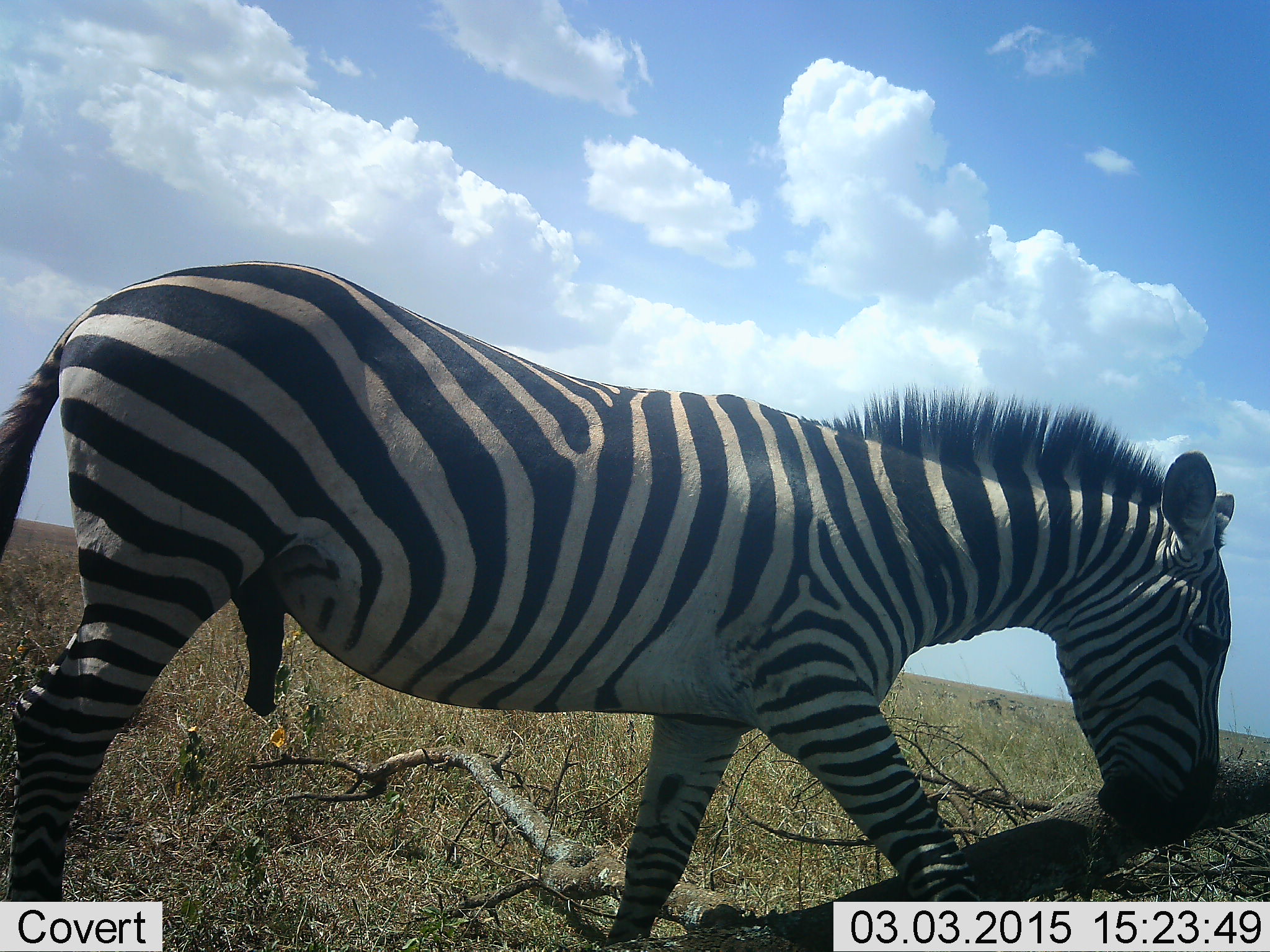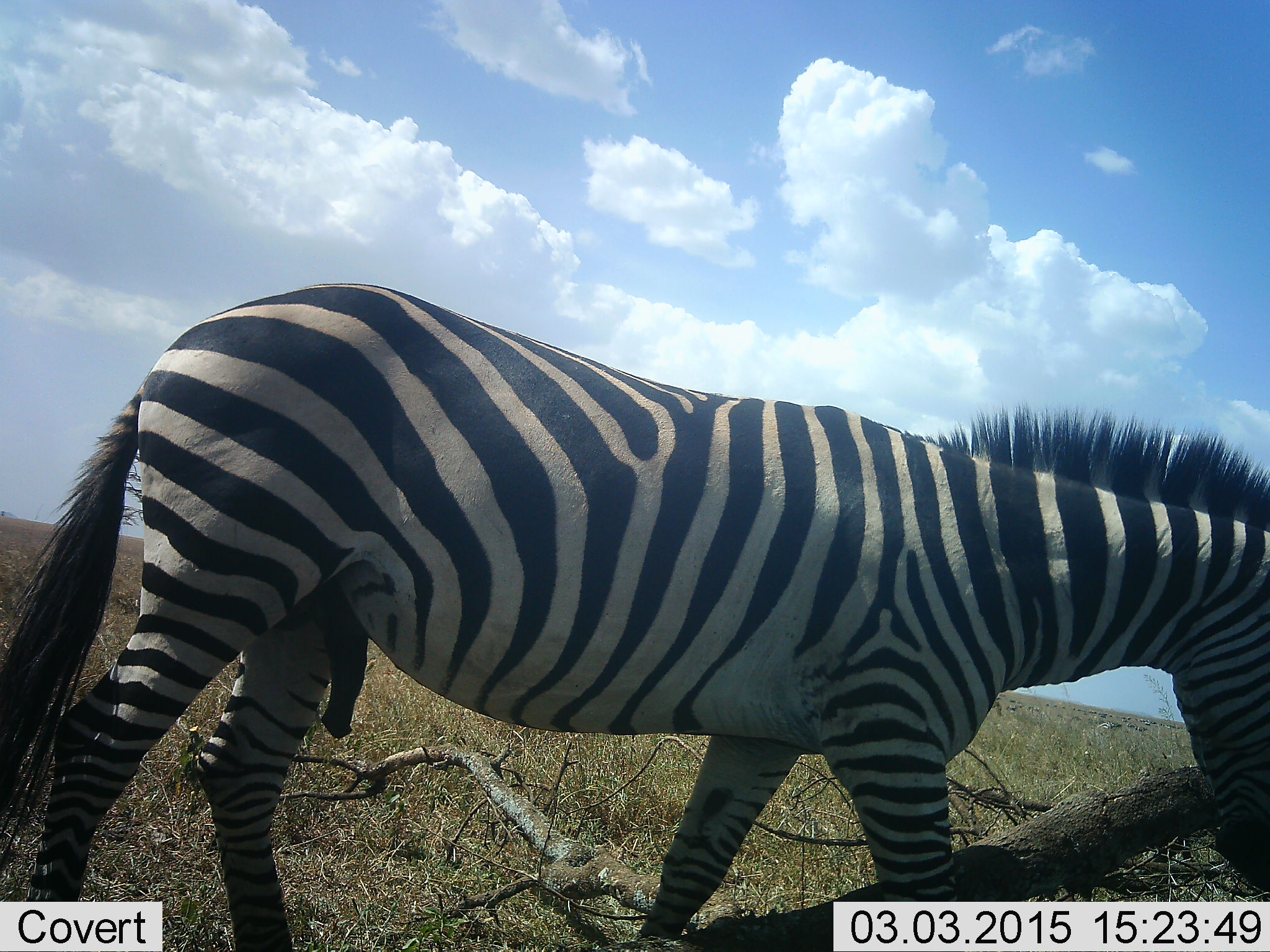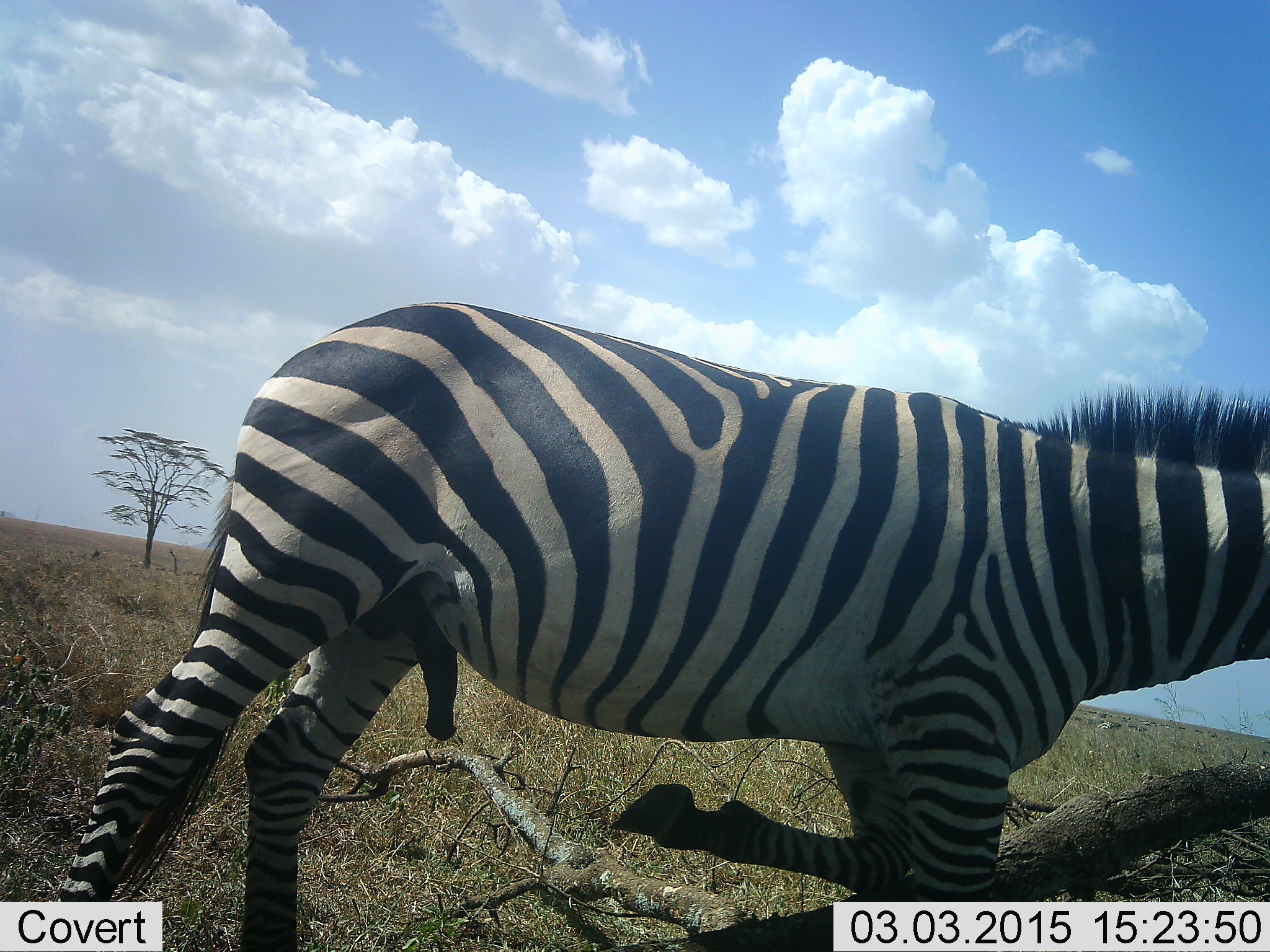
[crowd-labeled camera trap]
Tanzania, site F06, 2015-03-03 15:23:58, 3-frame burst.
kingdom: Animalia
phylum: Chordata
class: Mammalia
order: Perissodactyla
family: Equidae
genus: Equus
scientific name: Equus quagga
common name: plains zebra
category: zebra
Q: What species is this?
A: Zebra (plains zebra) (Equus quagga).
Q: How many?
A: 1.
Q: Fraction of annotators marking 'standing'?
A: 0%.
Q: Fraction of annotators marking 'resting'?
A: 0%.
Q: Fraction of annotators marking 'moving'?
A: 80%.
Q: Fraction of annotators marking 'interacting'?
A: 10%.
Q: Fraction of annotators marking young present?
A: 0%.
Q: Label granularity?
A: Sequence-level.